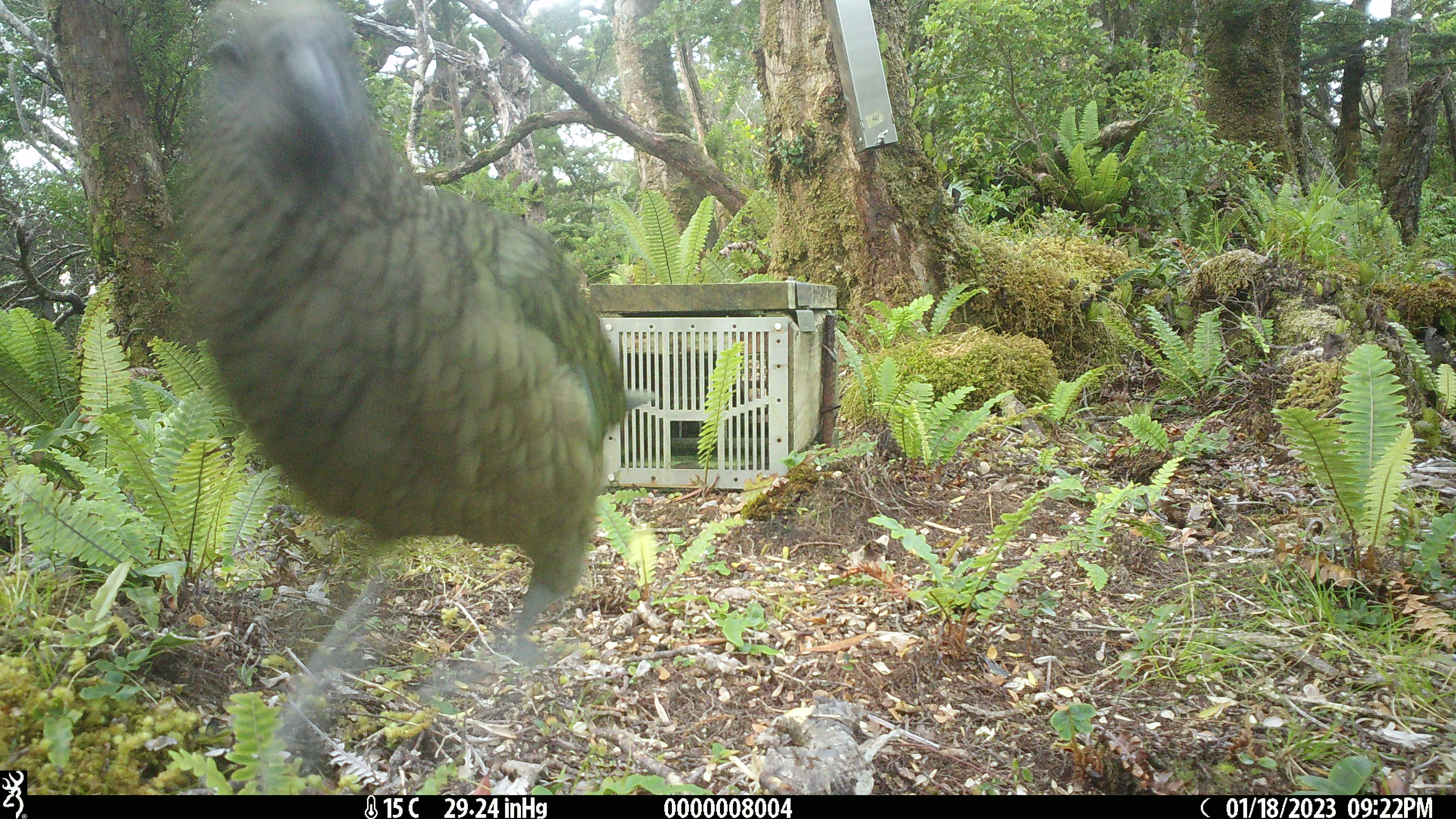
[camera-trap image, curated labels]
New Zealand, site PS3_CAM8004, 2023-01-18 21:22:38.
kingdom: Animalia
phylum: Chordata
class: Aves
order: Psittaciformes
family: Strigopidae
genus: Nestor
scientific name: Nestor notabilis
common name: kea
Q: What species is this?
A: Kea (Nestor notabilis).